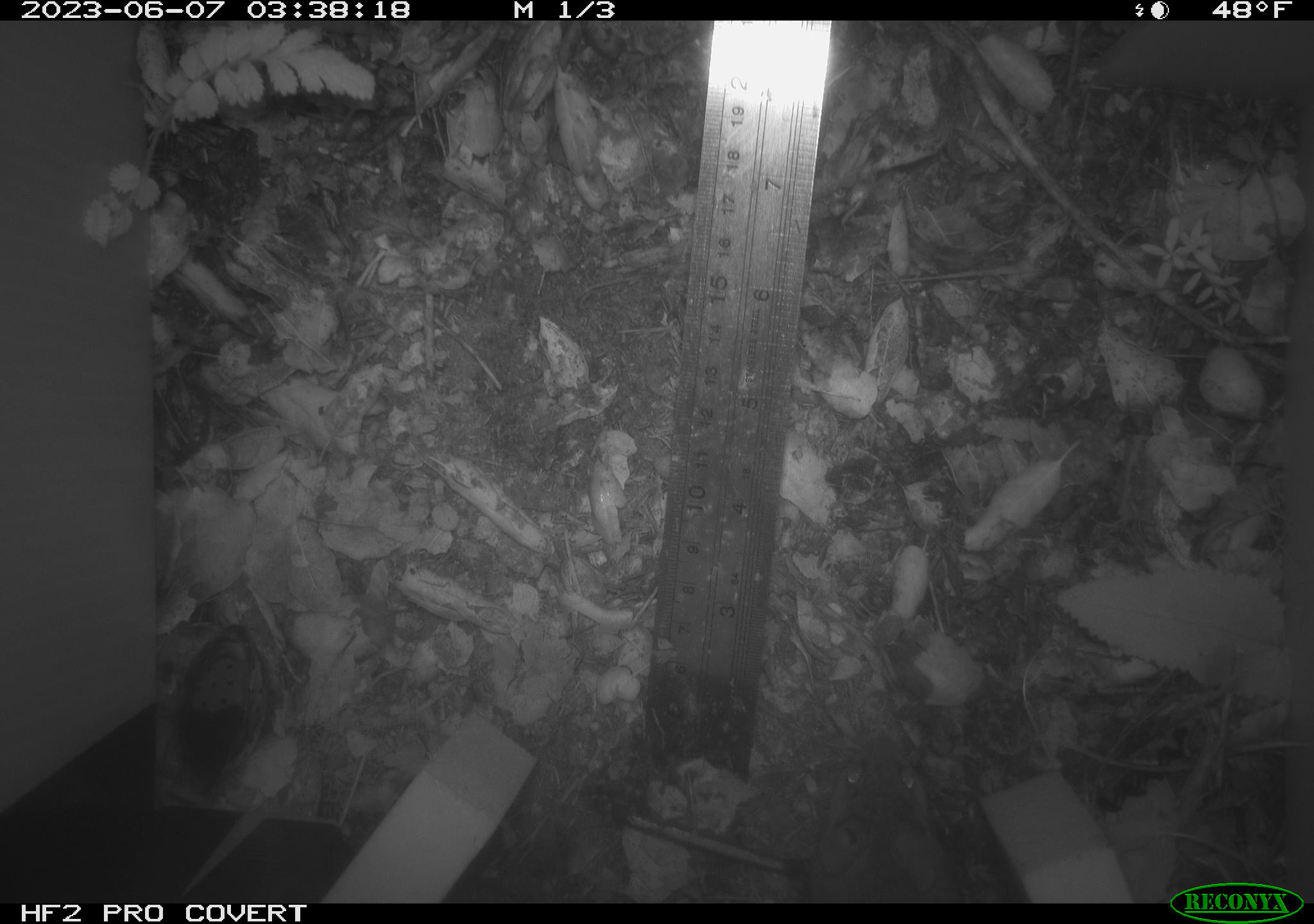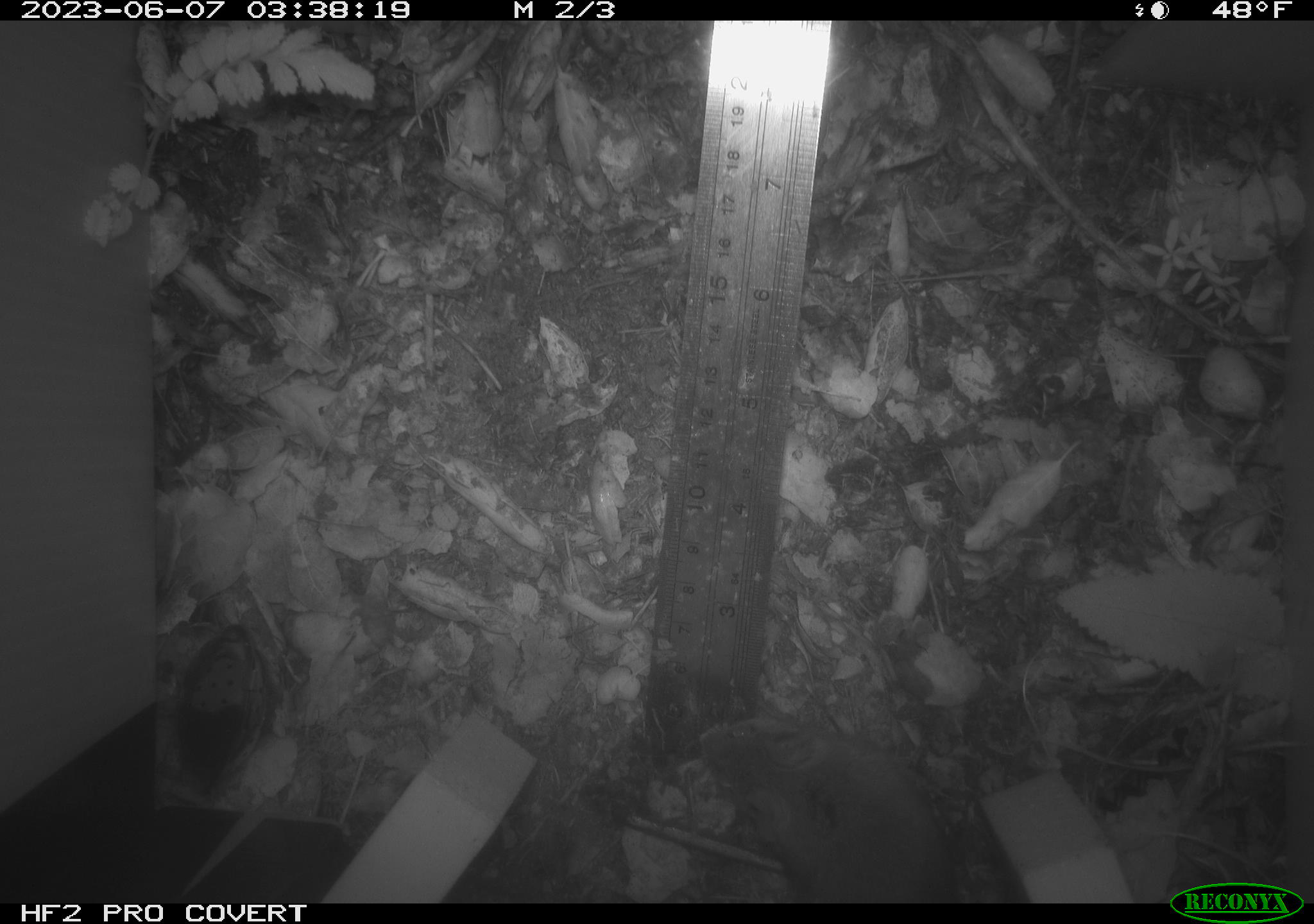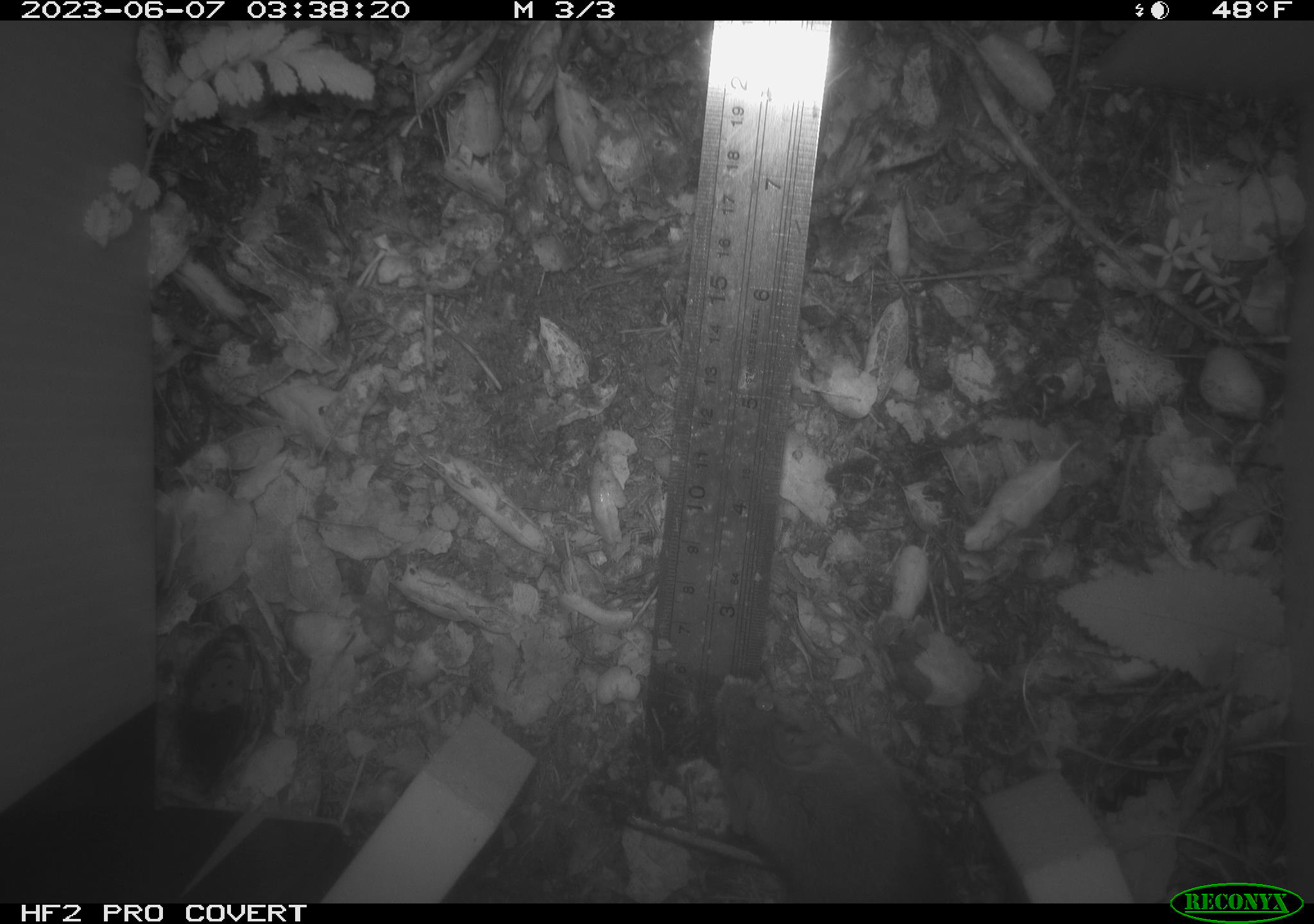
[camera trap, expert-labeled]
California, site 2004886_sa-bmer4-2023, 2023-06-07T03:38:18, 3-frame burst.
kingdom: Animalia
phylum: Chordata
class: Mammalia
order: Rodentia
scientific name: Rodentia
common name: mouse species